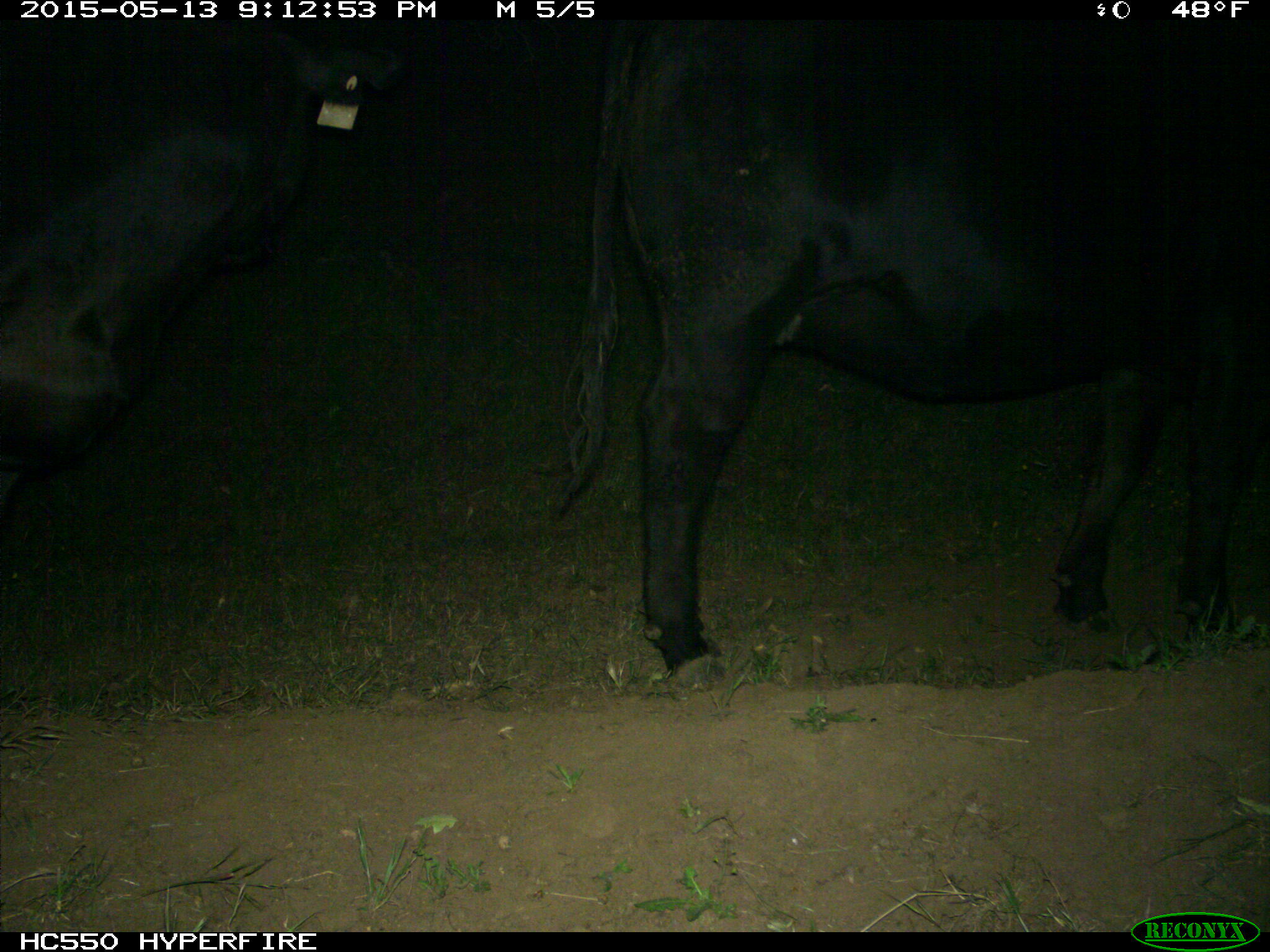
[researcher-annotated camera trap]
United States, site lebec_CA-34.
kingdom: Animalia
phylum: Chordata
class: Mammalia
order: Artiodactyla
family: Bovidae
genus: Bos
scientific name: Bos taurus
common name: domestic cow